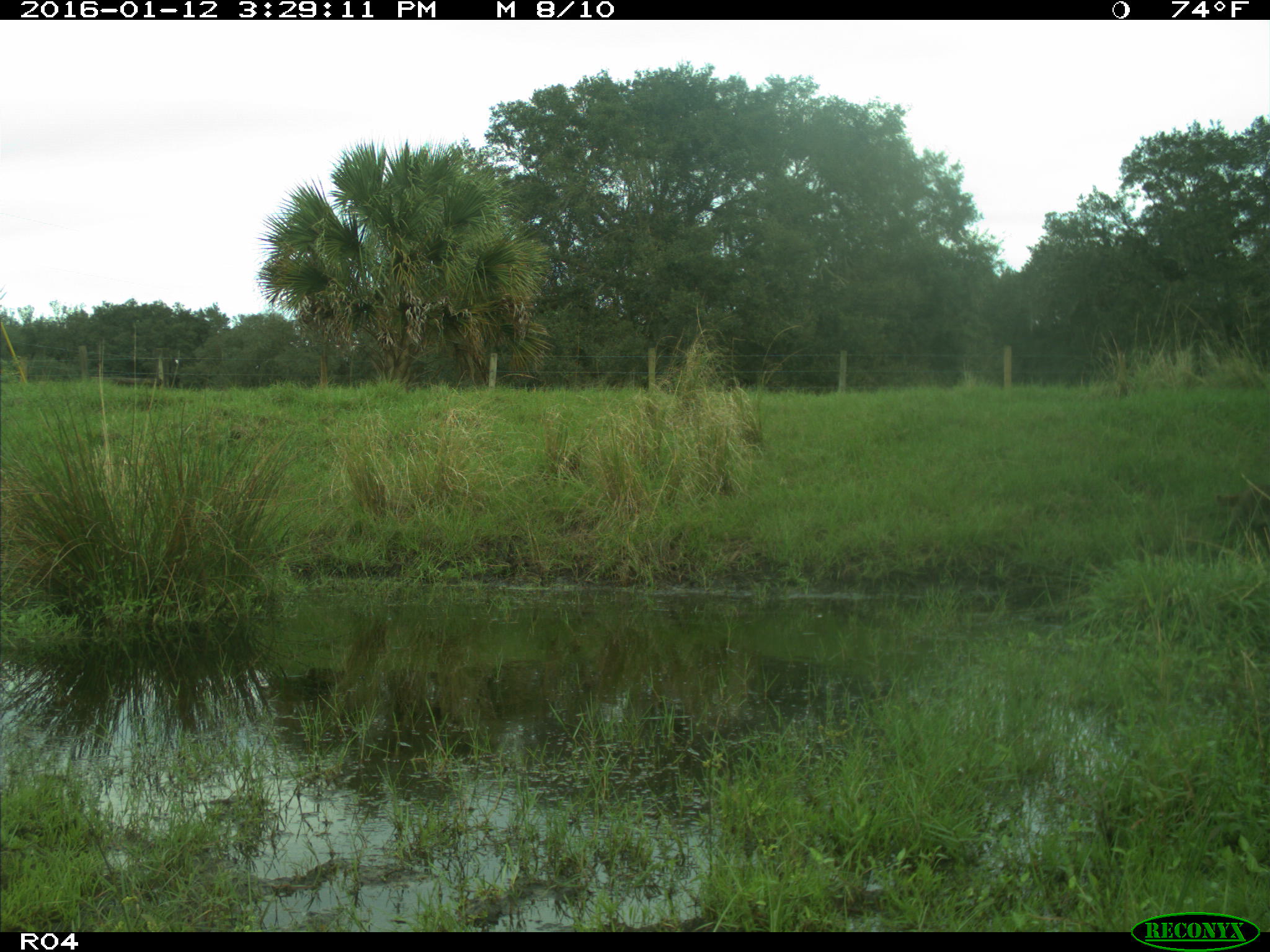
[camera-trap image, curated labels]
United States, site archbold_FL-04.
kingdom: Animalia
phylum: Chordata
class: Mammalia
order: Carnivora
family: Procyonidae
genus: Procyon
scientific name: Procyon lotor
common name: common raccoon